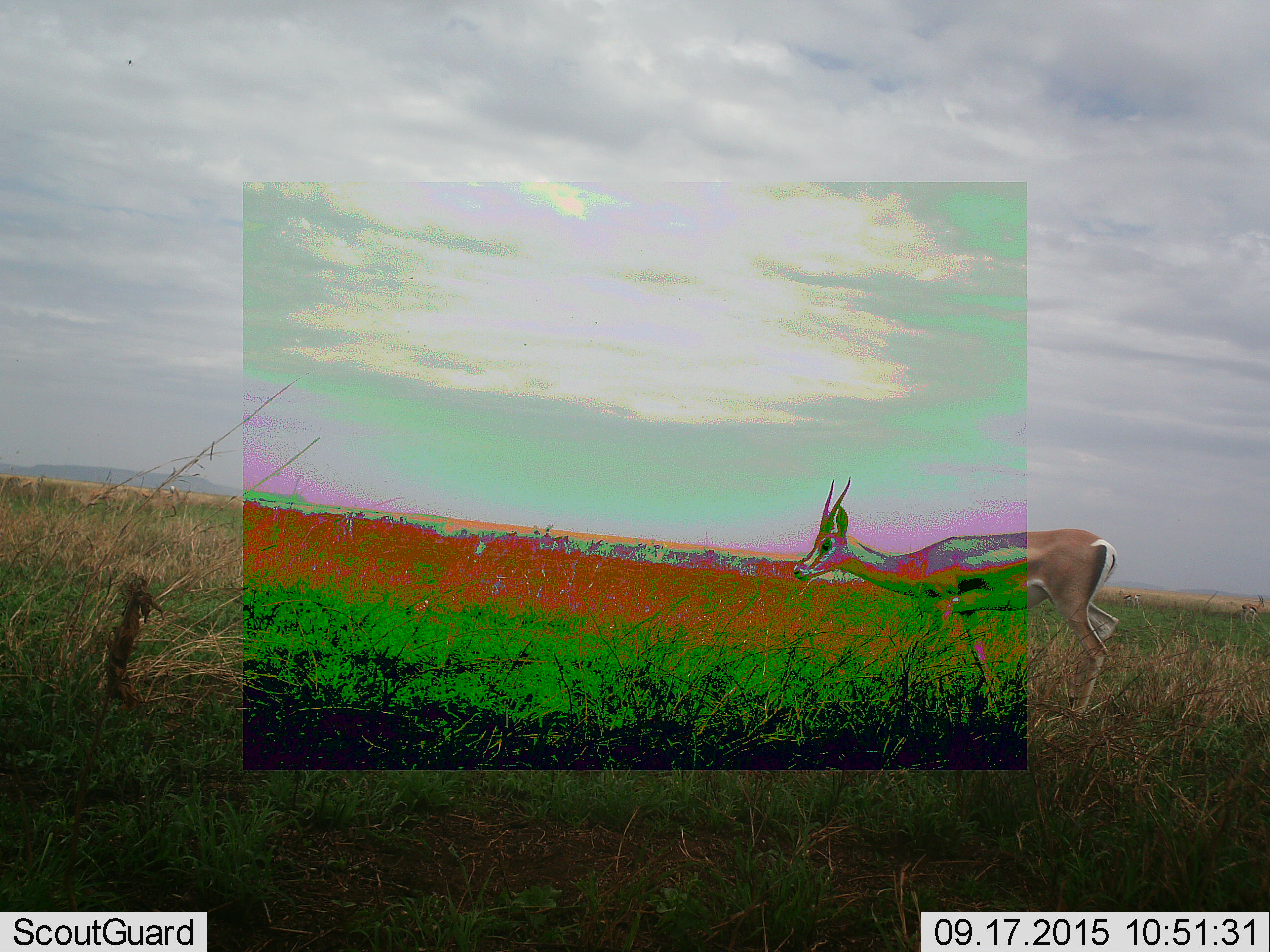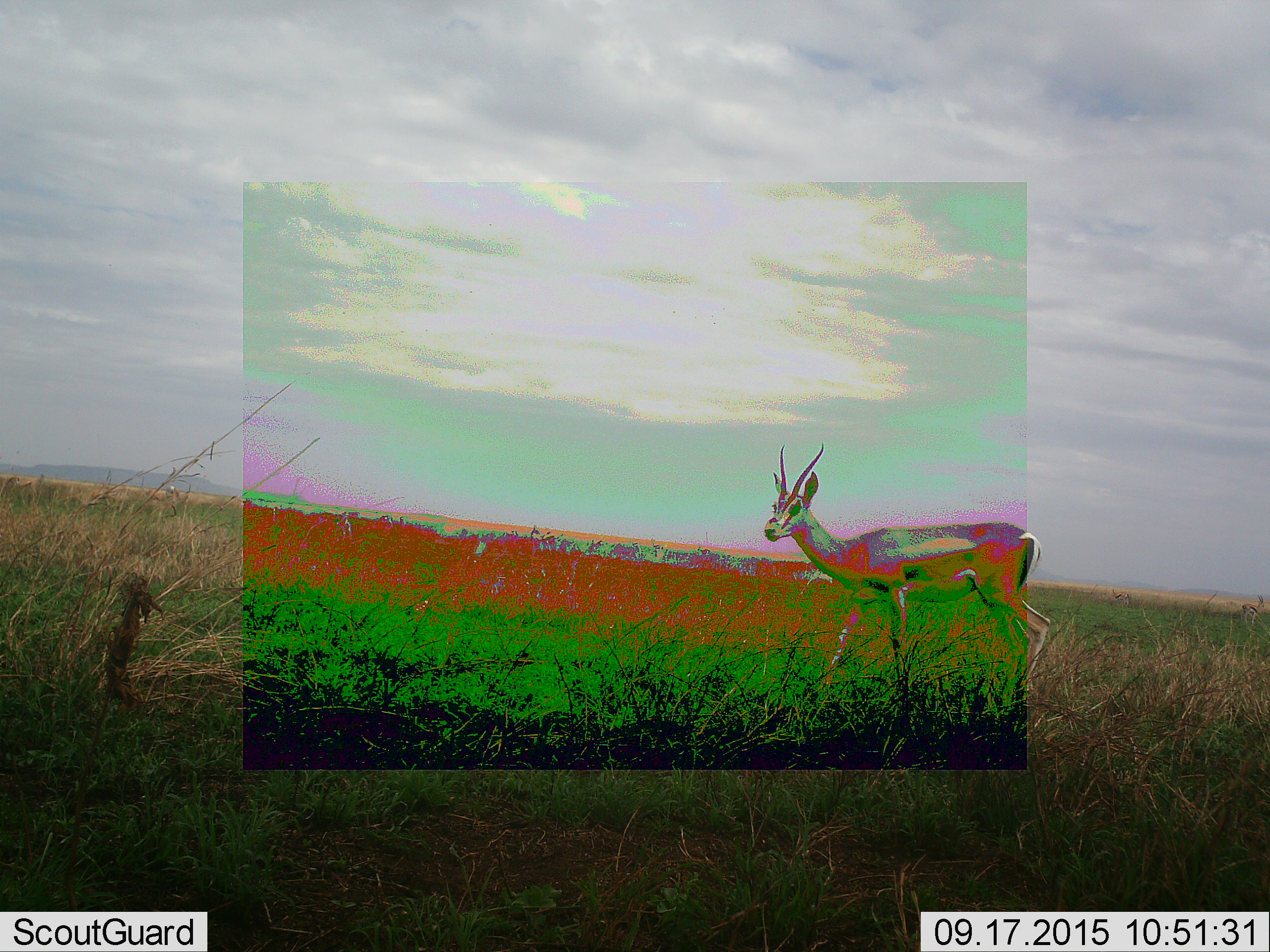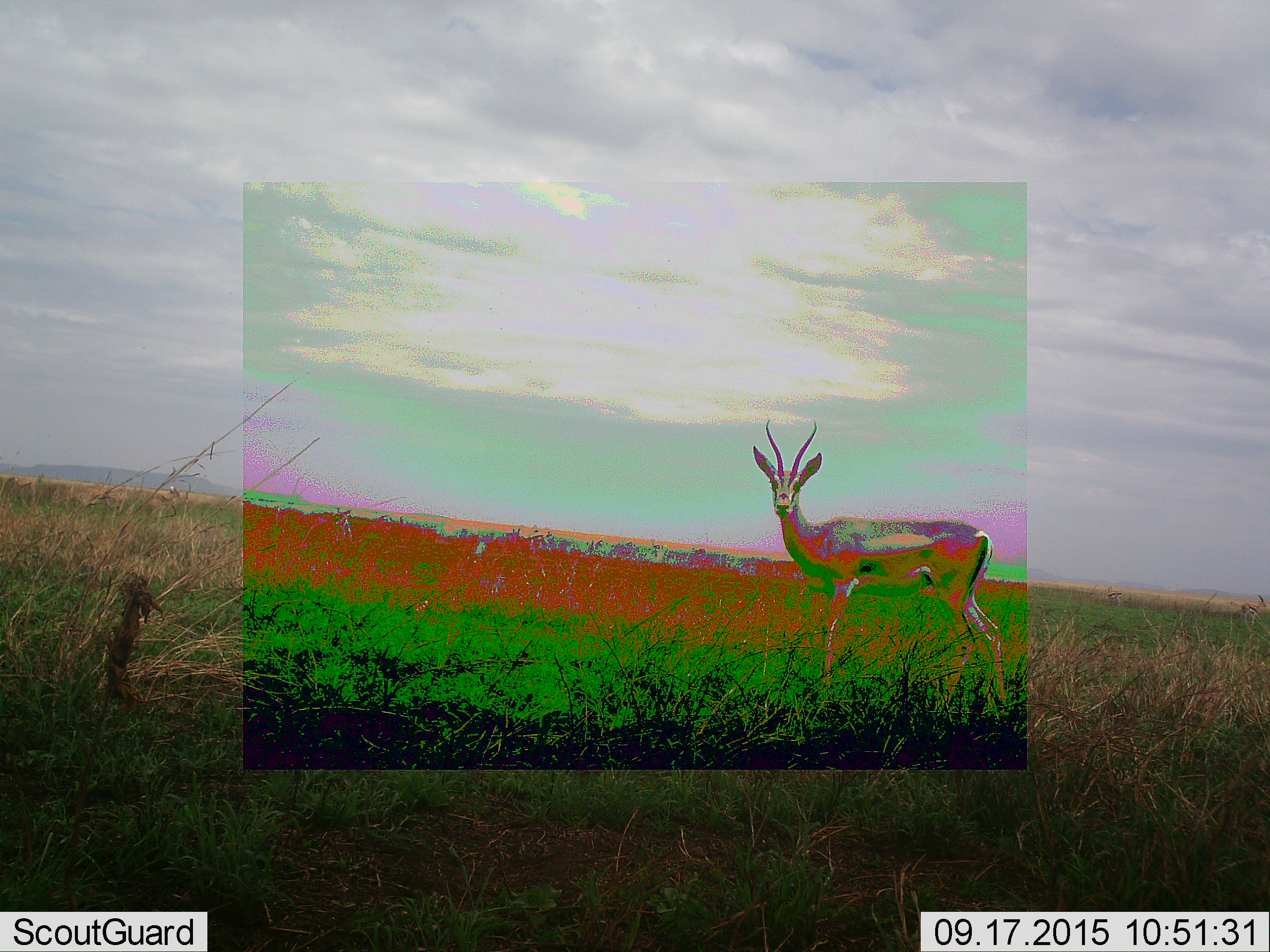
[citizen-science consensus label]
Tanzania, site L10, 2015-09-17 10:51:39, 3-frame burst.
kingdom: Animalia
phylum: Chordata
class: Mammalia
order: Artiodactyla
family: Bovidae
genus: Eudorcas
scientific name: Eudorcas thomsonii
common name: thomson's gazelle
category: gazellethomsons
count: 2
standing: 83%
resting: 0%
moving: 50%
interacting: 0%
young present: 17%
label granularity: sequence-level